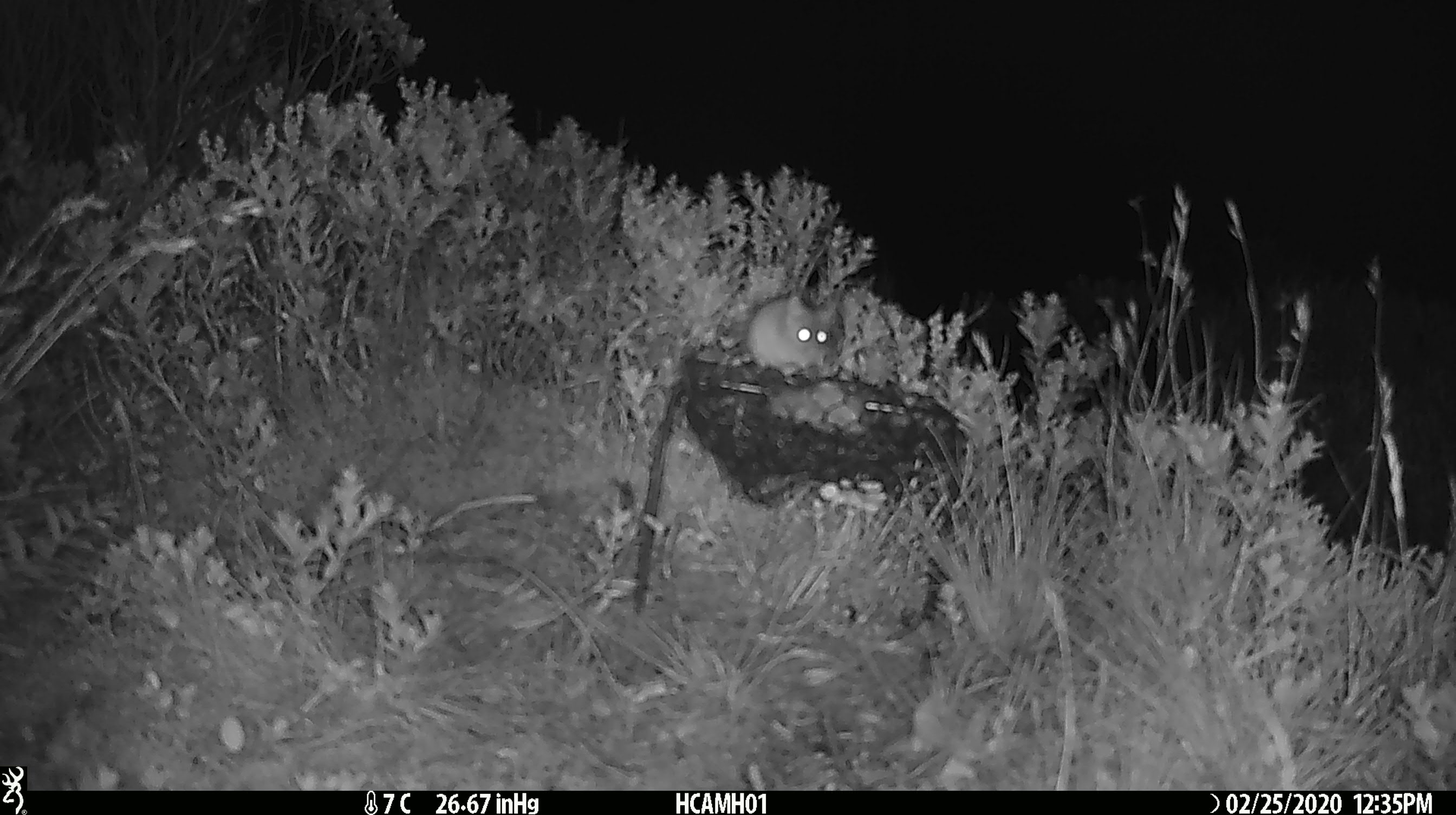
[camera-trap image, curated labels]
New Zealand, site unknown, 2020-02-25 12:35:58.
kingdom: Animalia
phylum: Chordata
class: Mammalia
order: Rodentia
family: Muridae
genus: Mus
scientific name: Mus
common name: mouse